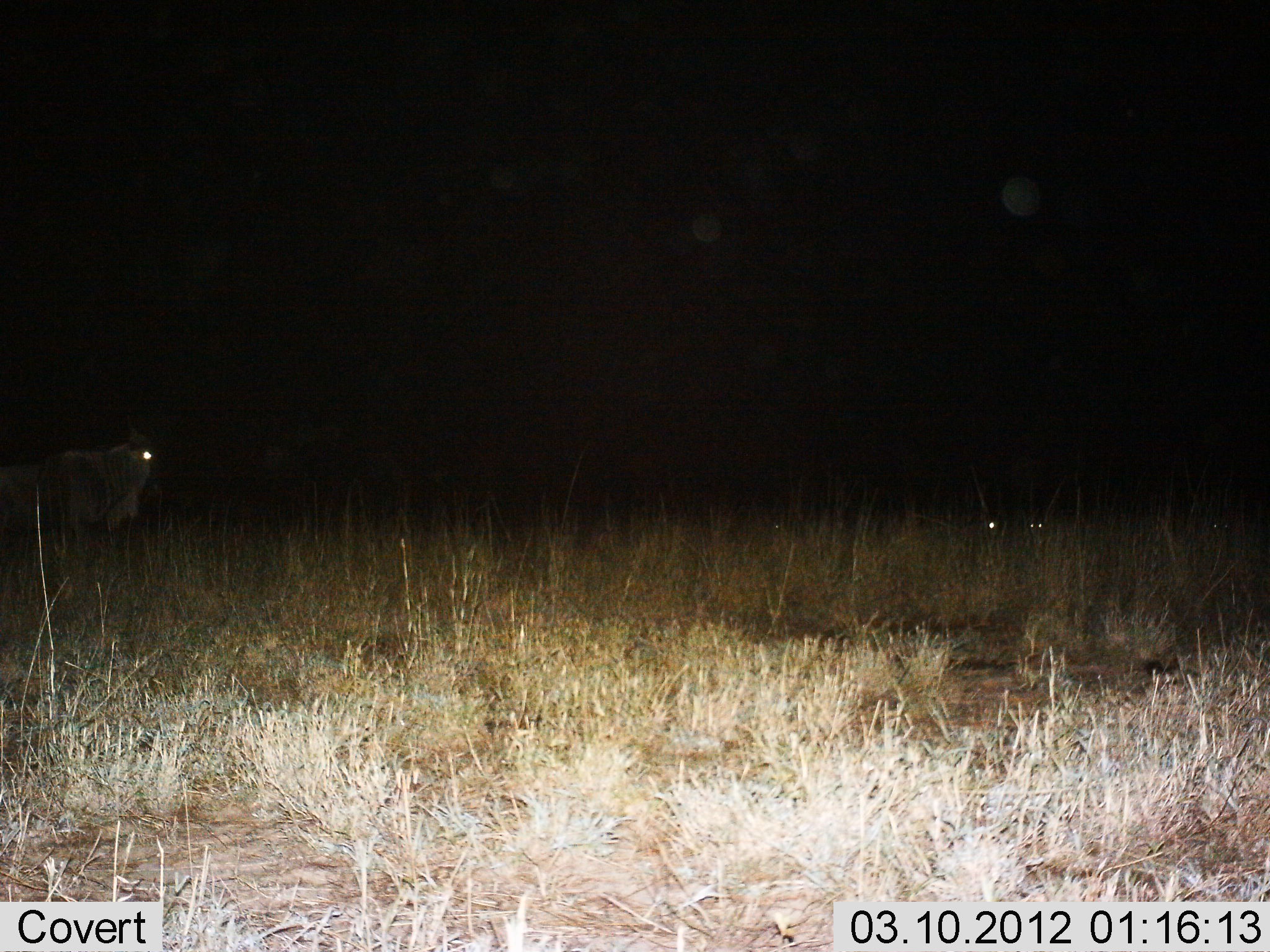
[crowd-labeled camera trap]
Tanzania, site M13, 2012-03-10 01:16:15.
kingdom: Animalia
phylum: Chordata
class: Mammalia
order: Artiodactyla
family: Bovidae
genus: Connochaetes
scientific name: Connochaetes taurinus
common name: blue wildebeest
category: wildebeest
Wildebeest (blue wildebeest) (Connochaetes taurinus), count 1. Behavior (volunteer vote fractions): standing 100%, resting 0%, moving 0%, interacting 0%. Young present (vote fraction): 0%. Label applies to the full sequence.